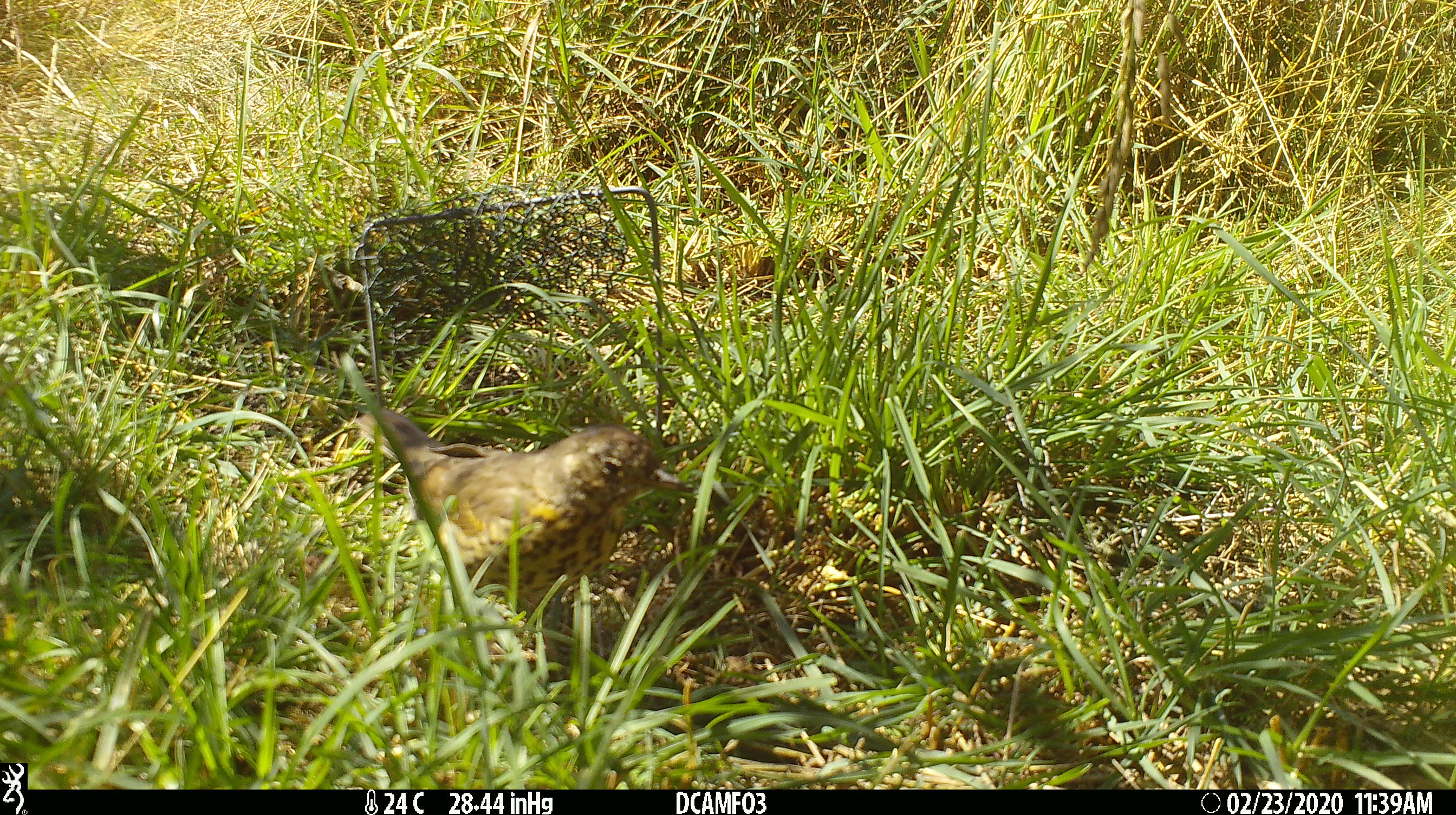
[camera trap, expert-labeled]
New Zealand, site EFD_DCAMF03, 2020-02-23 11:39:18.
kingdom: Animalia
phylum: Chordata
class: Aves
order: Passeriformes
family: Turdidae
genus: Turdus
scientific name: Turdus philomelos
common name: song thrush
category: thrush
Thrush (song thrush) (Turdus philomelos).